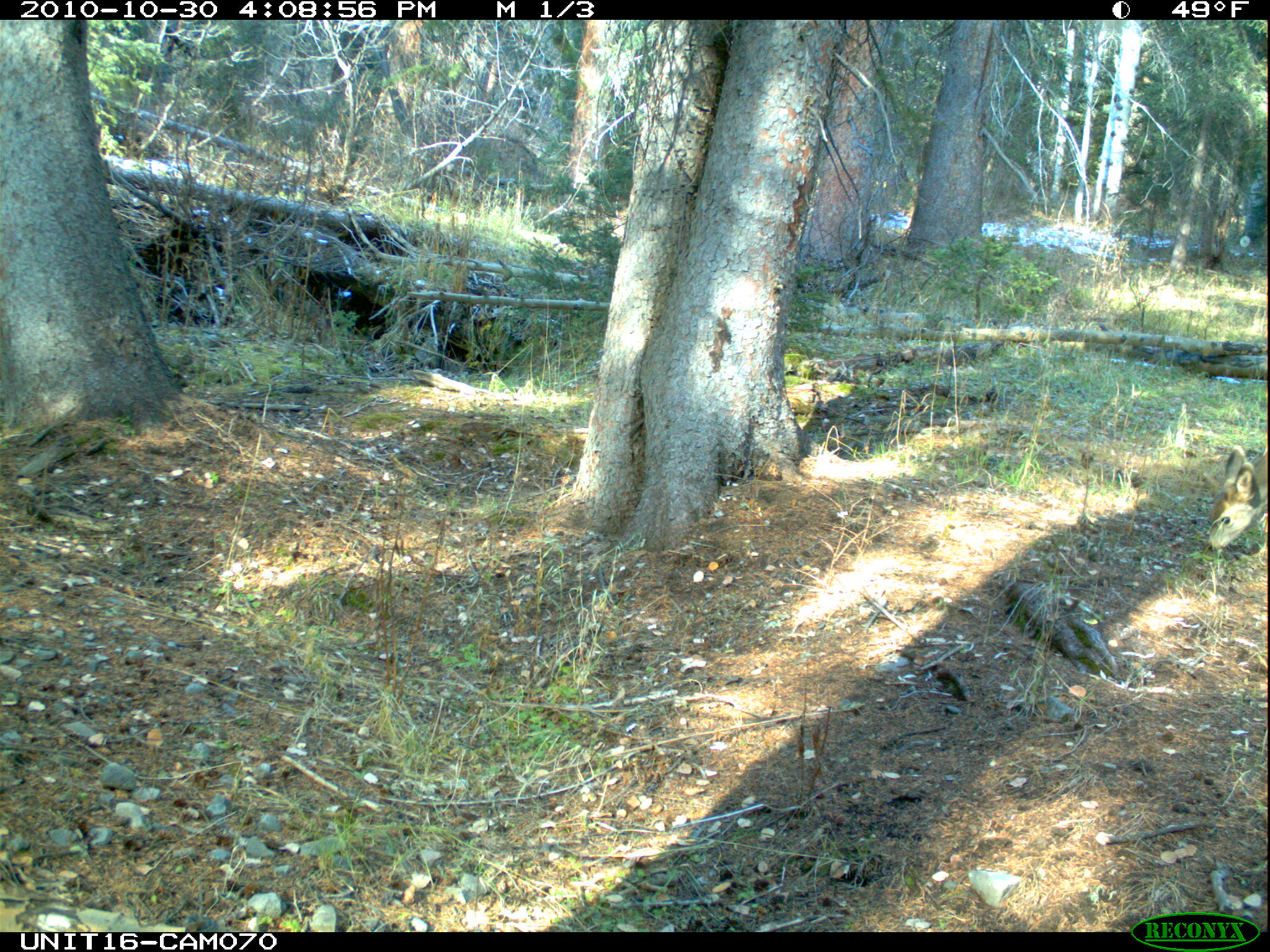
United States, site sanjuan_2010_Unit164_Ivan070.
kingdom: Animalia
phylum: Chordata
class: Mammalia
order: Artiodactyla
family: Cervidae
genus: Odocoileus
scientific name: Odocoileus hemionus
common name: mule deer